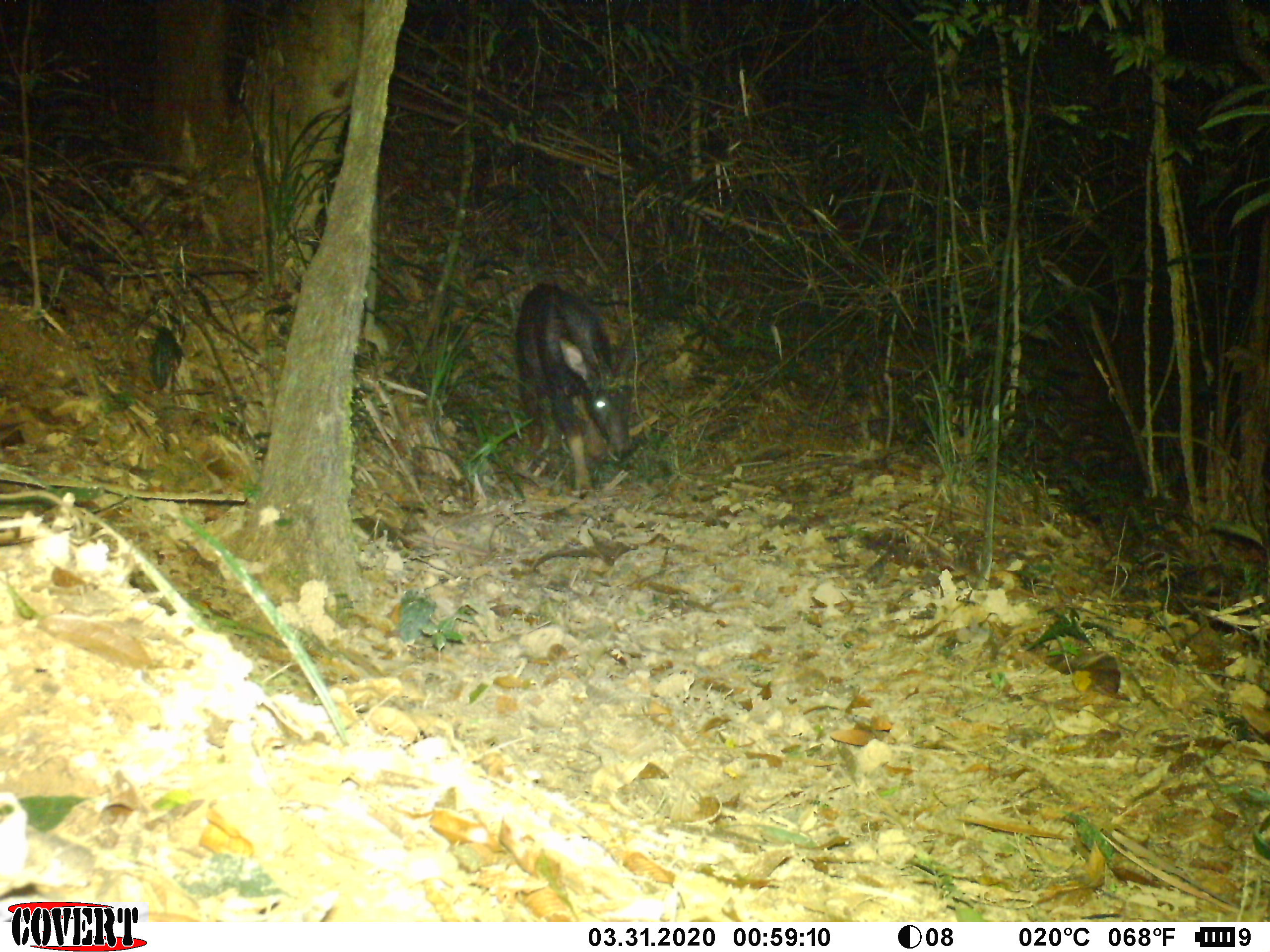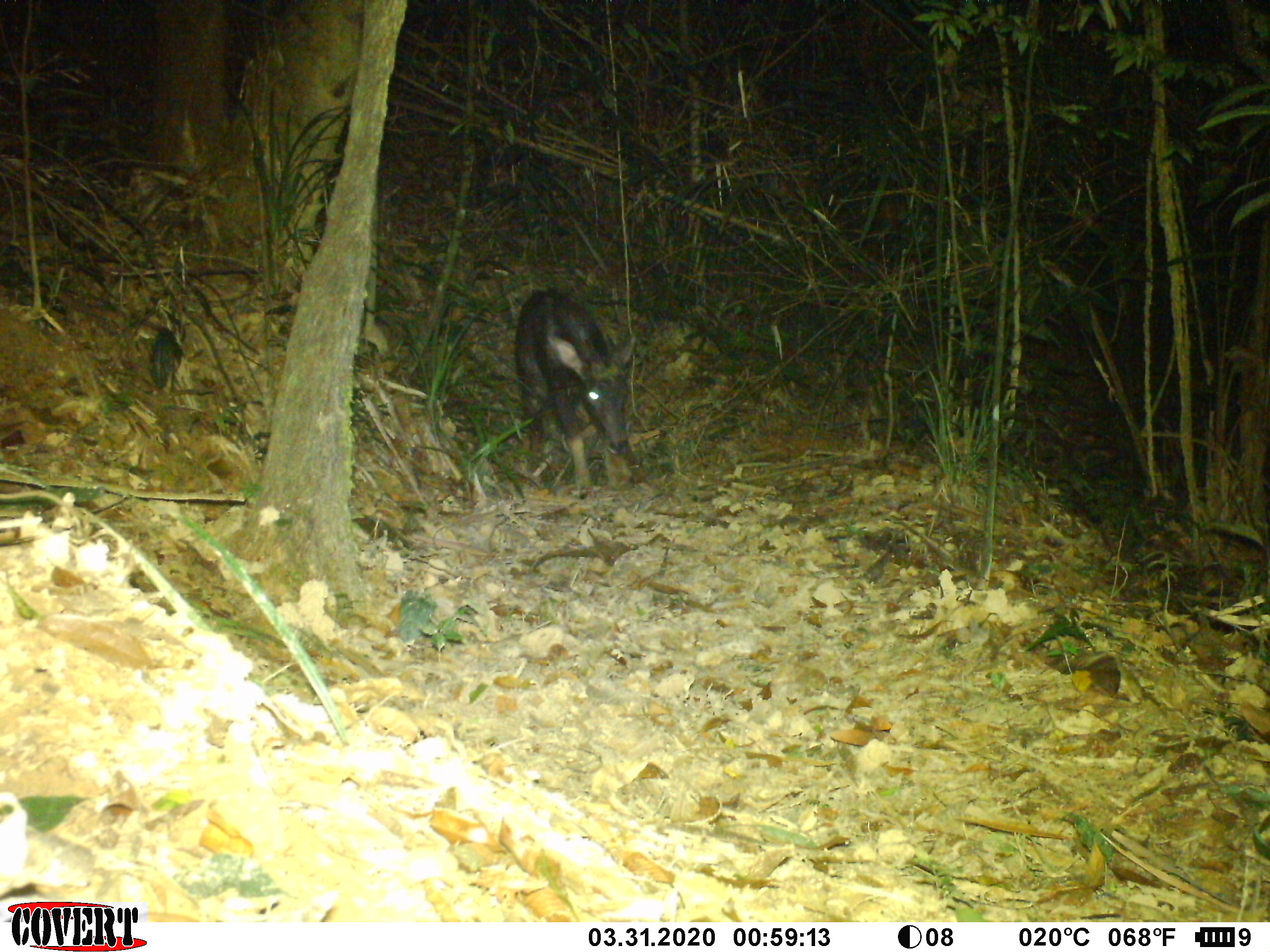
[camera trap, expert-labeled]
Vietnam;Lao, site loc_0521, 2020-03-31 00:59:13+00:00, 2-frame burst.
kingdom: Animalia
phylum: Chordata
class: Mammalia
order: Artiodactyla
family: Bovidae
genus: Capricornis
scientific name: Capricornis sumatraensis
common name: chinese serow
Chinese serow (Capricornis sumatraensis). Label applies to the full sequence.